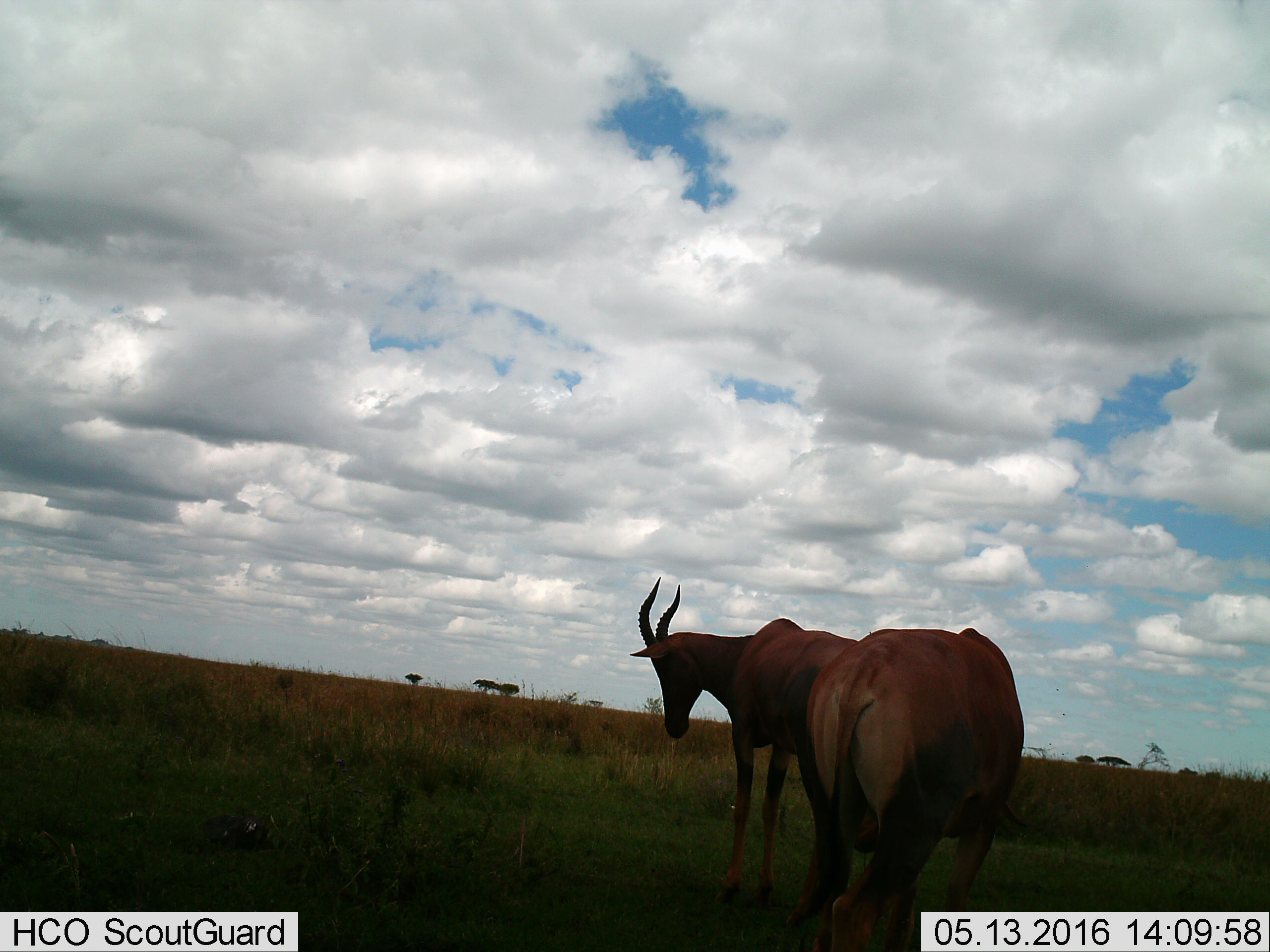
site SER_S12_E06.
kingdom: Animalia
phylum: Chordata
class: Mammalia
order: Artiodactyla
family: Bovidae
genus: Damaliscus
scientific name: Damaliscus lunatus jimela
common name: topi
Topi (Damaliscus lunatus jimela), count 2. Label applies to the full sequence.